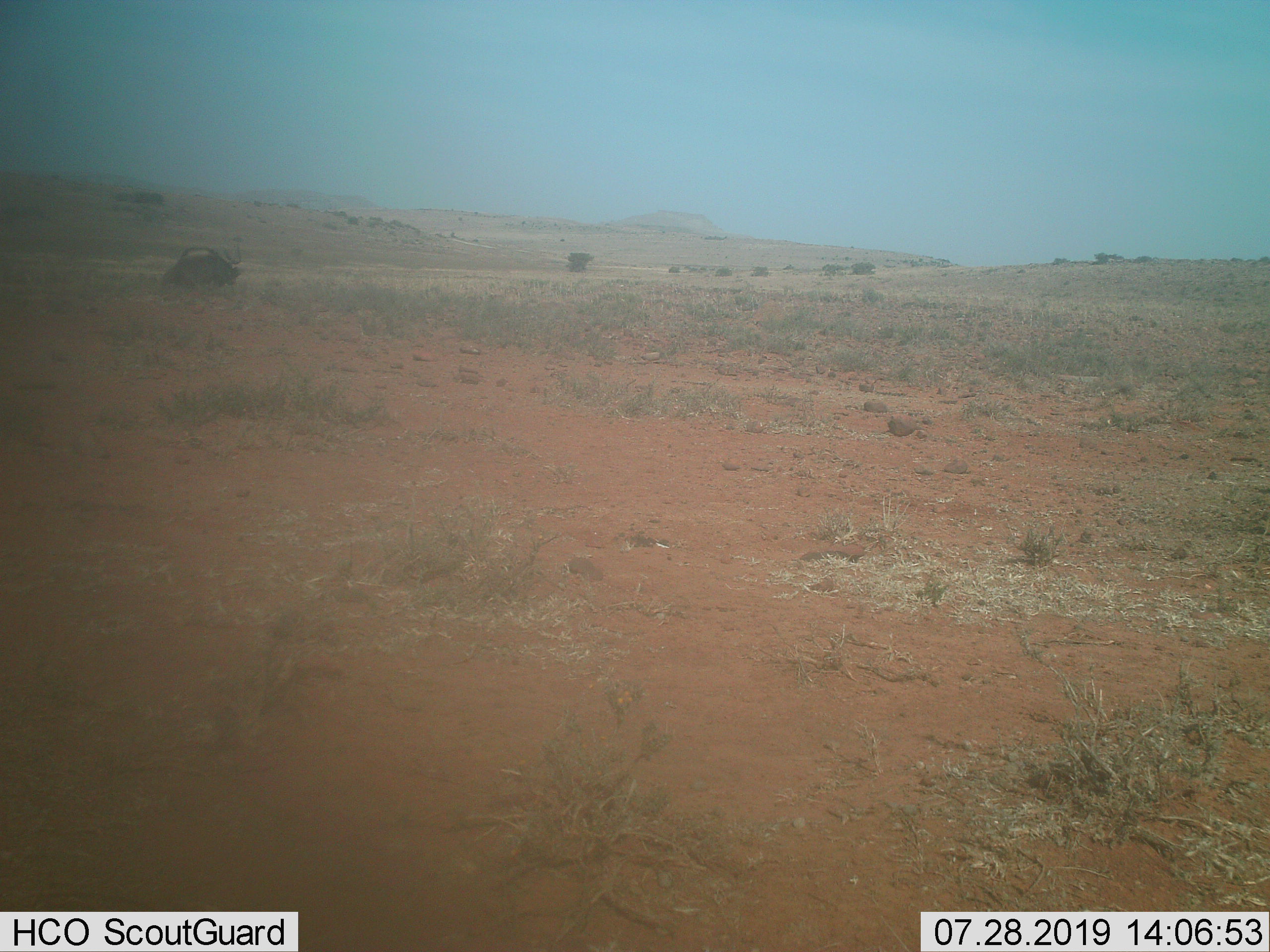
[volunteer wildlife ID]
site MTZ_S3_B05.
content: unidentified animal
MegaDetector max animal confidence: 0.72